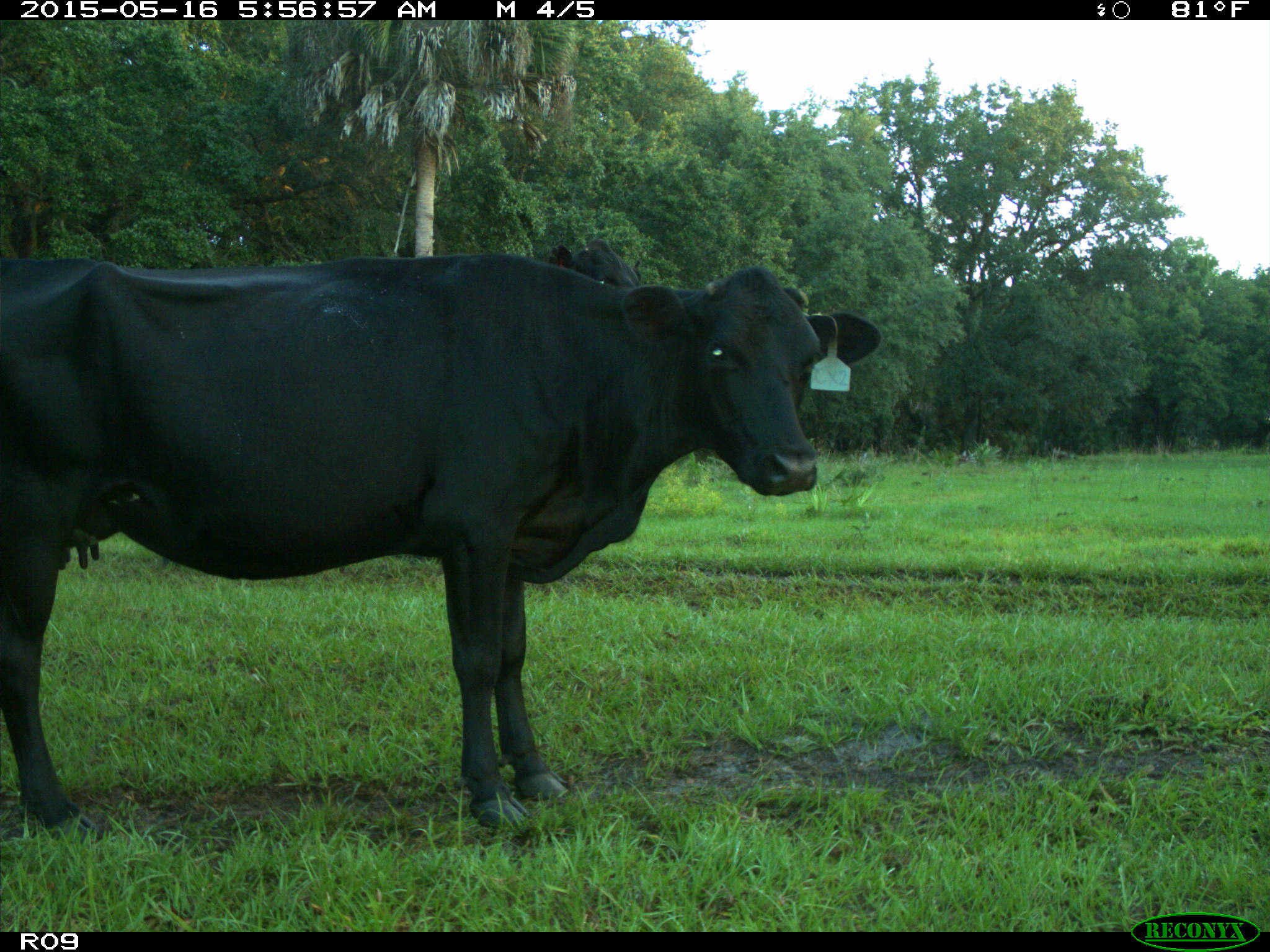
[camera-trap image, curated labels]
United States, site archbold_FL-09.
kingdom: Animalia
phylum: Chordata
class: Mammalia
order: Artiodactyla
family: Bovidae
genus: Bos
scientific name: Bos taurus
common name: domestic cow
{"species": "Bos taurus (domestic cow)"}